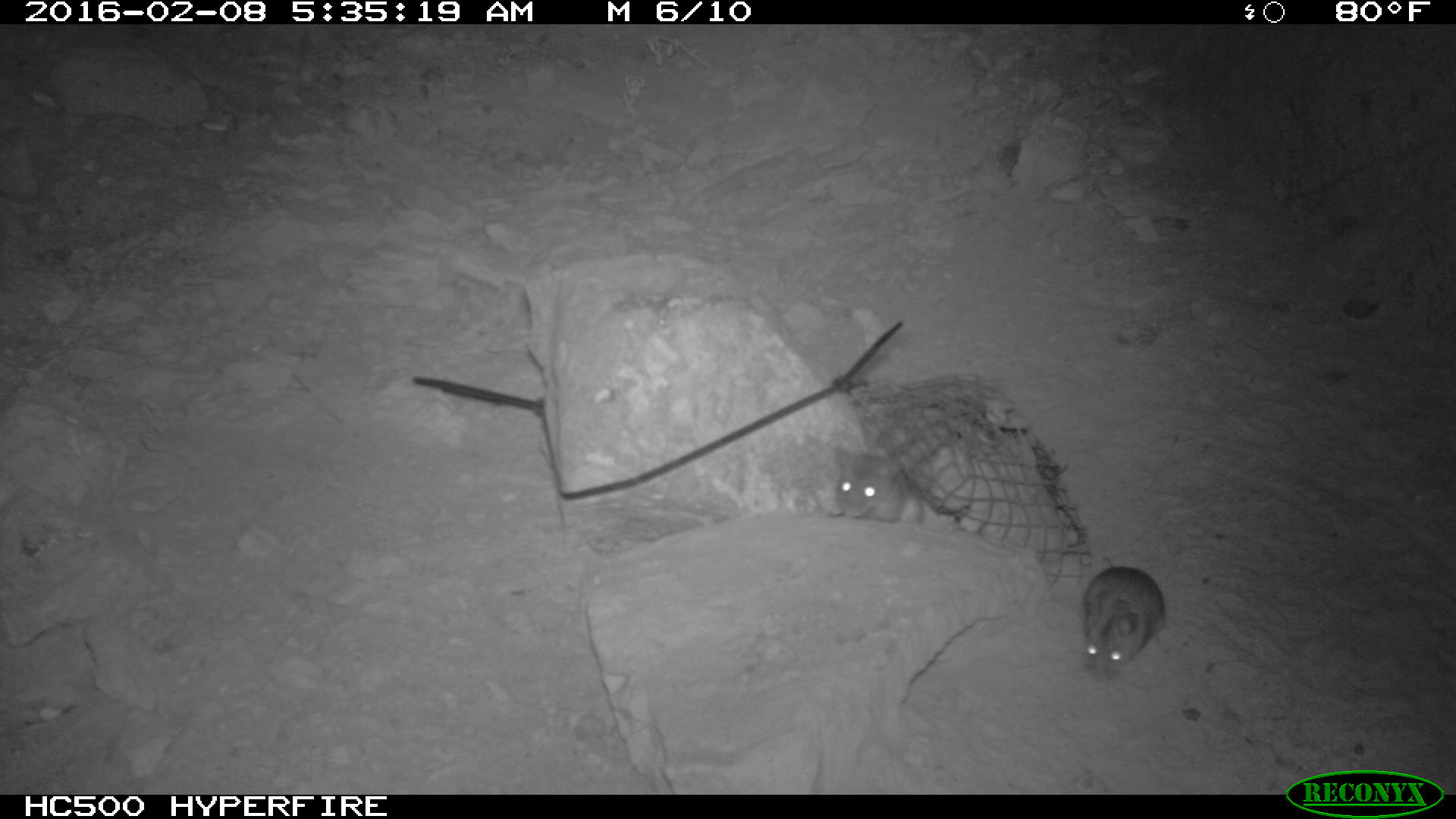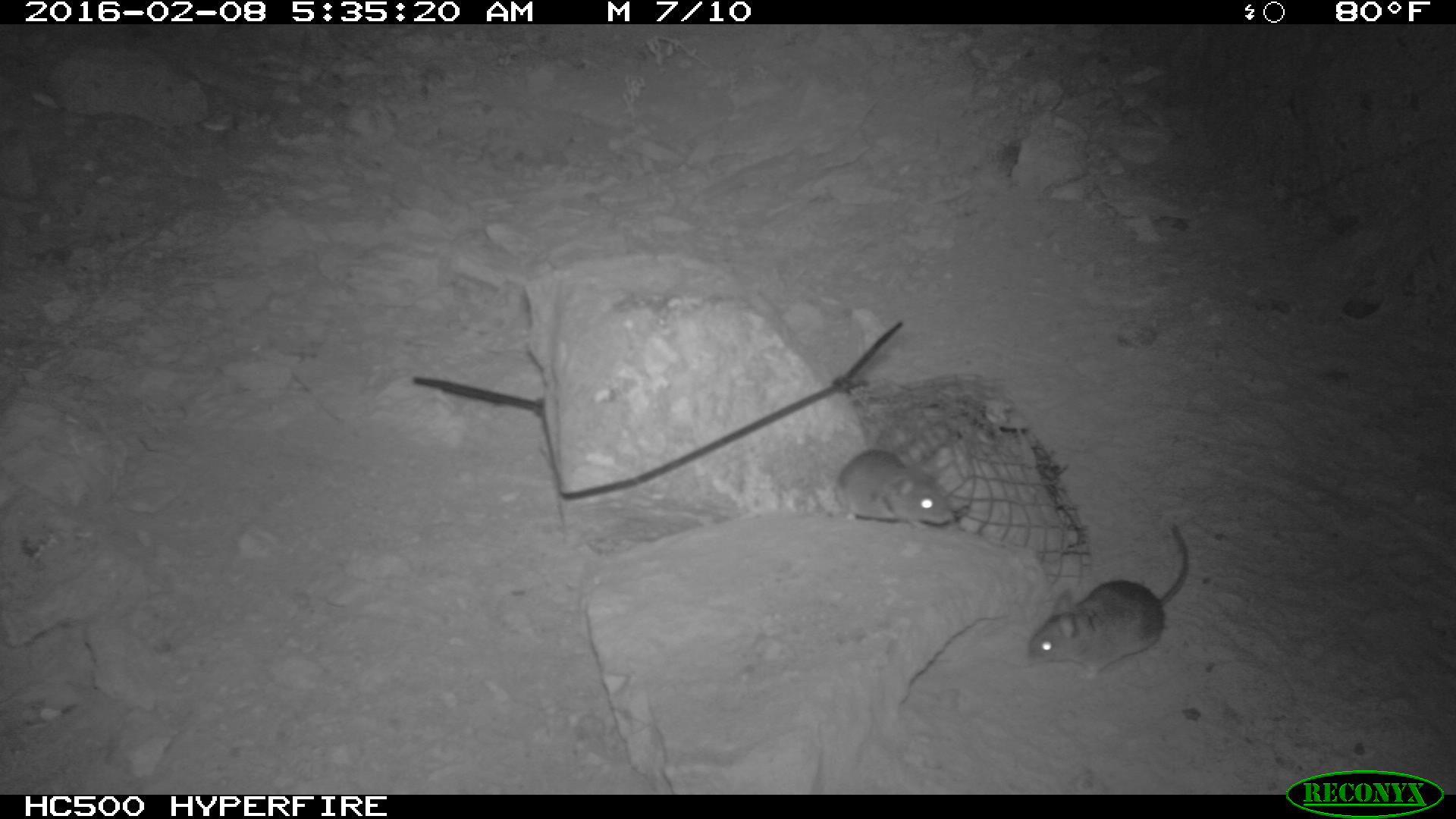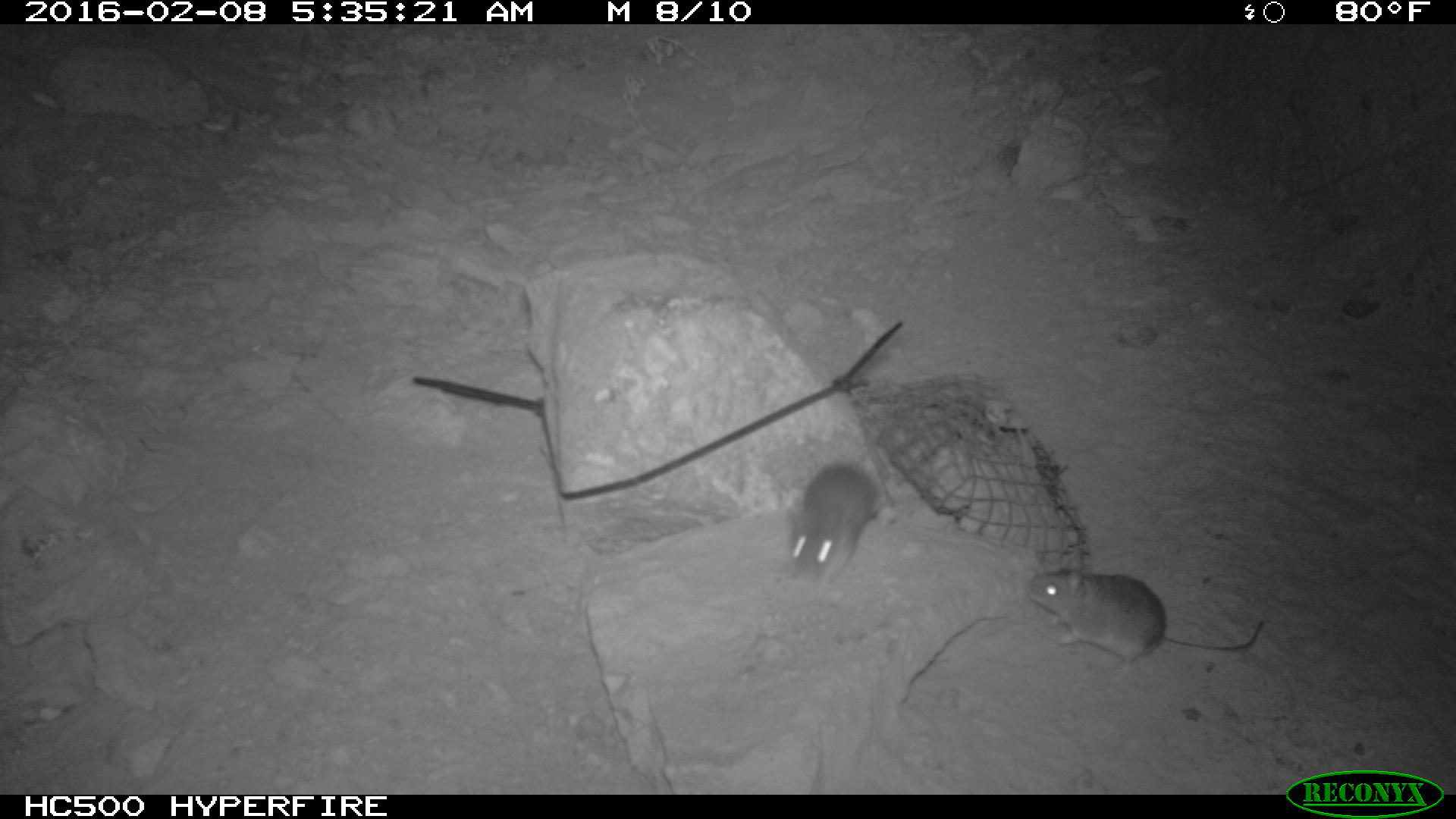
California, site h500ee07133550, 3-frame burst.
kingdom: Animalia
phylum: Chordata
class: Mammalia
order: Rodentia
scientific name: Rodentia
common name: rodent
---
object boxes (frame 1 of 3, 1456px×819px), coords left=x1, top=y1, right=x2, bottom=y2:
rodent: left=1082, top=566, right=1165, bottom=681; left=833, top=446, right=924, bottom=525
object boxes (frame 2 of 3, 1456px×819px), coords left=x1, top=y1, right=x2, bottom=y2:
rodent: left=1023, top=522, right=1189, bottom=679; left=833, top=447, right=954, bottom=533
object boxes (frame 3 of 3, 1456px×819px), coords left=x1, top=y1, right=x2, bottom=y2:
rodent: left=1025, top=555, right=1263, bottom=677; left=785, top=463, right=890, bottom=588